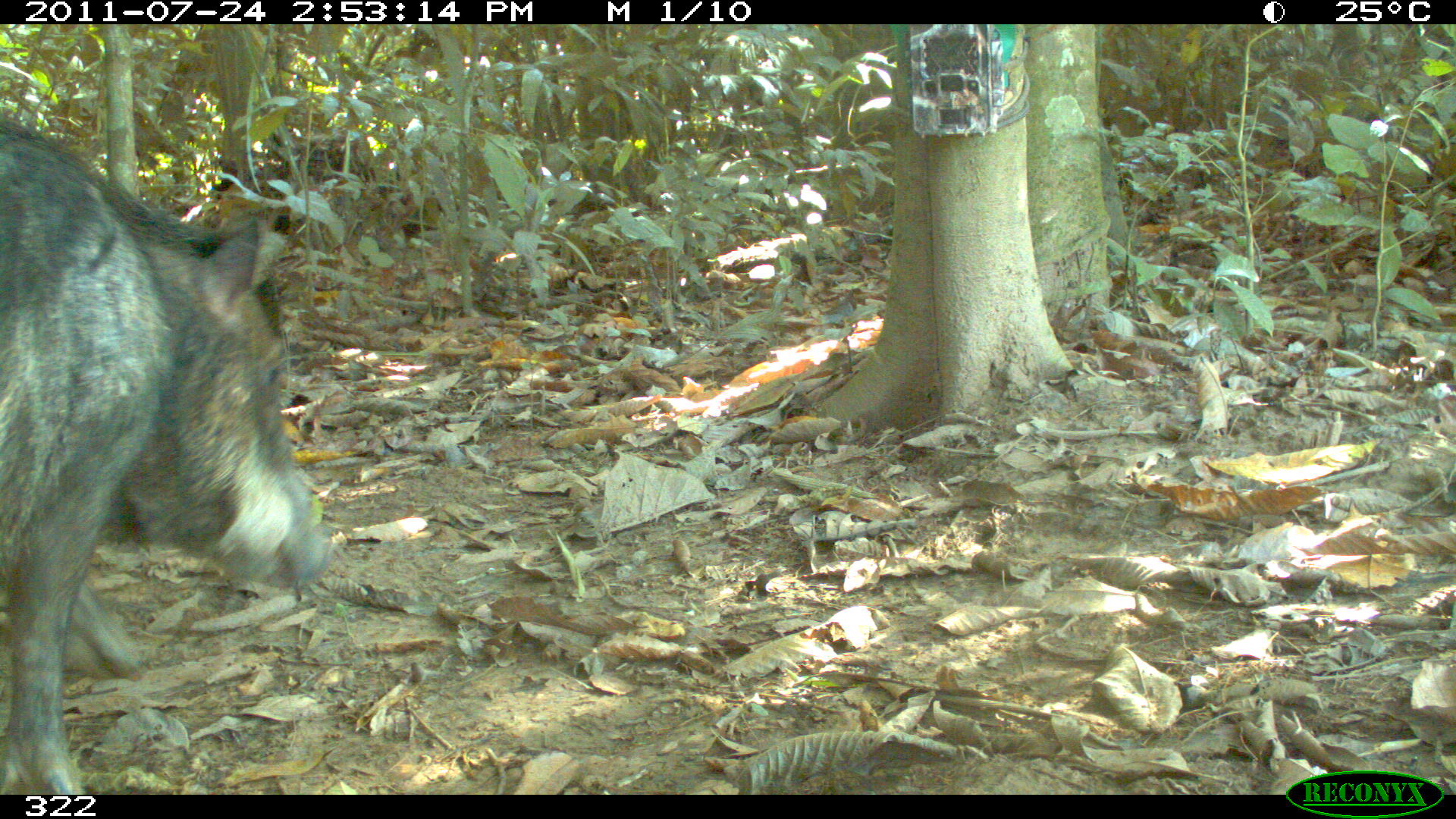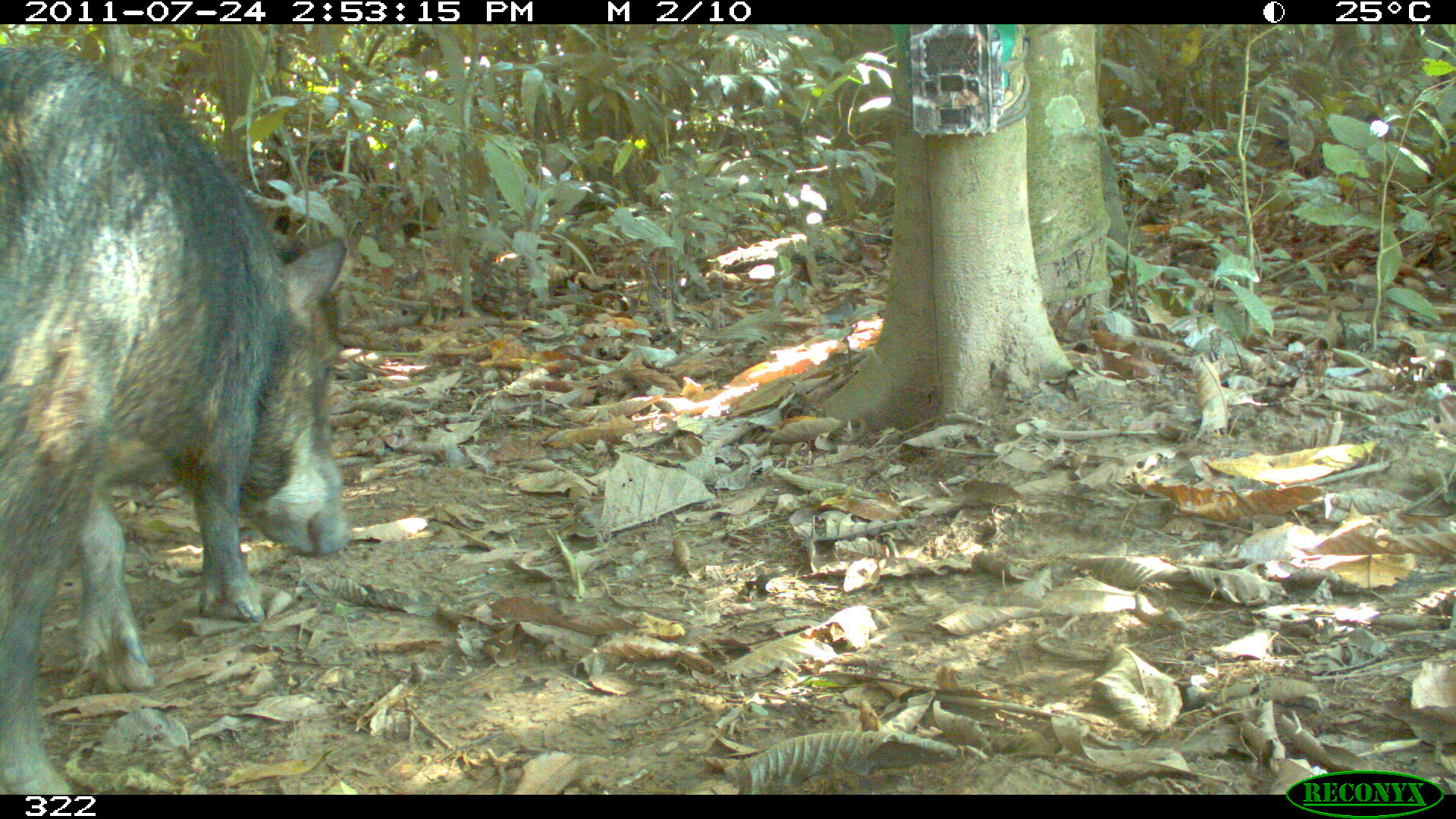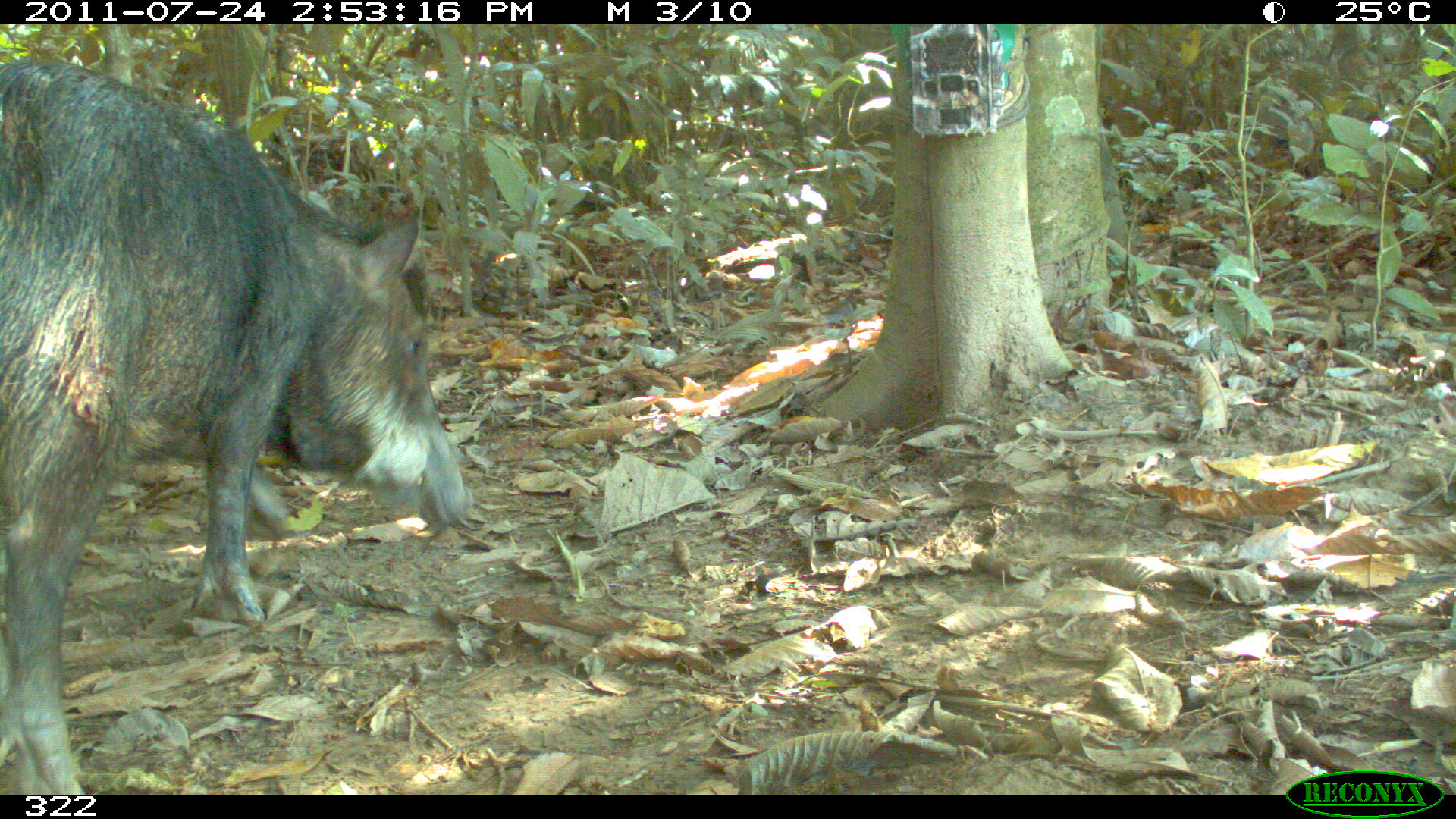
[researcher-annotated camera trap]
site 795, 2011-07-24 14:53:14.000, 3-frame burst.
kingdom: Animalia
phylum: Chordata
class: Mammalia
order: Artiodactyla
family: Tayassuidae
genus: Tayassu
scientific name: Tayassu pecari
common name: white-lipped peccary